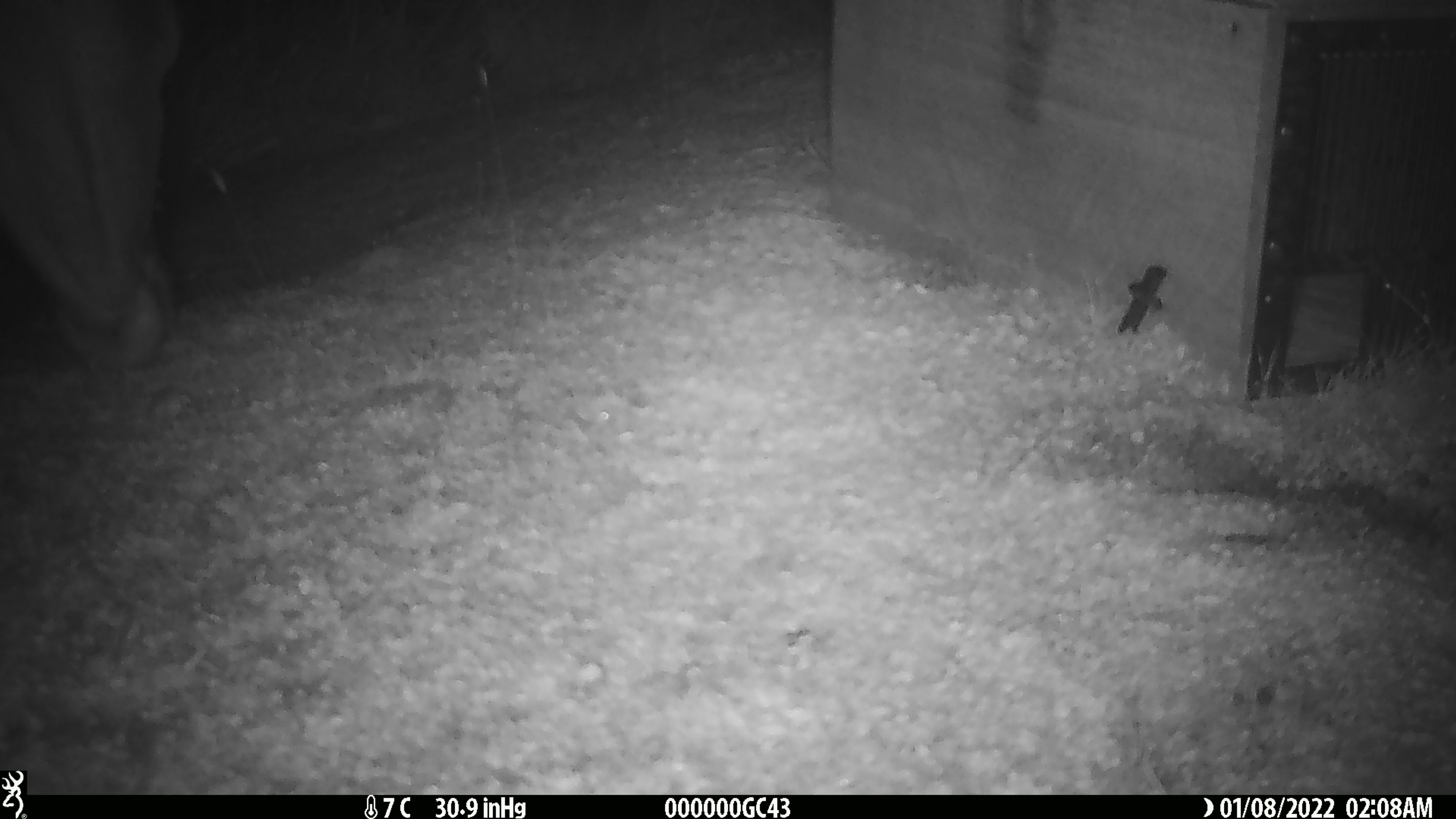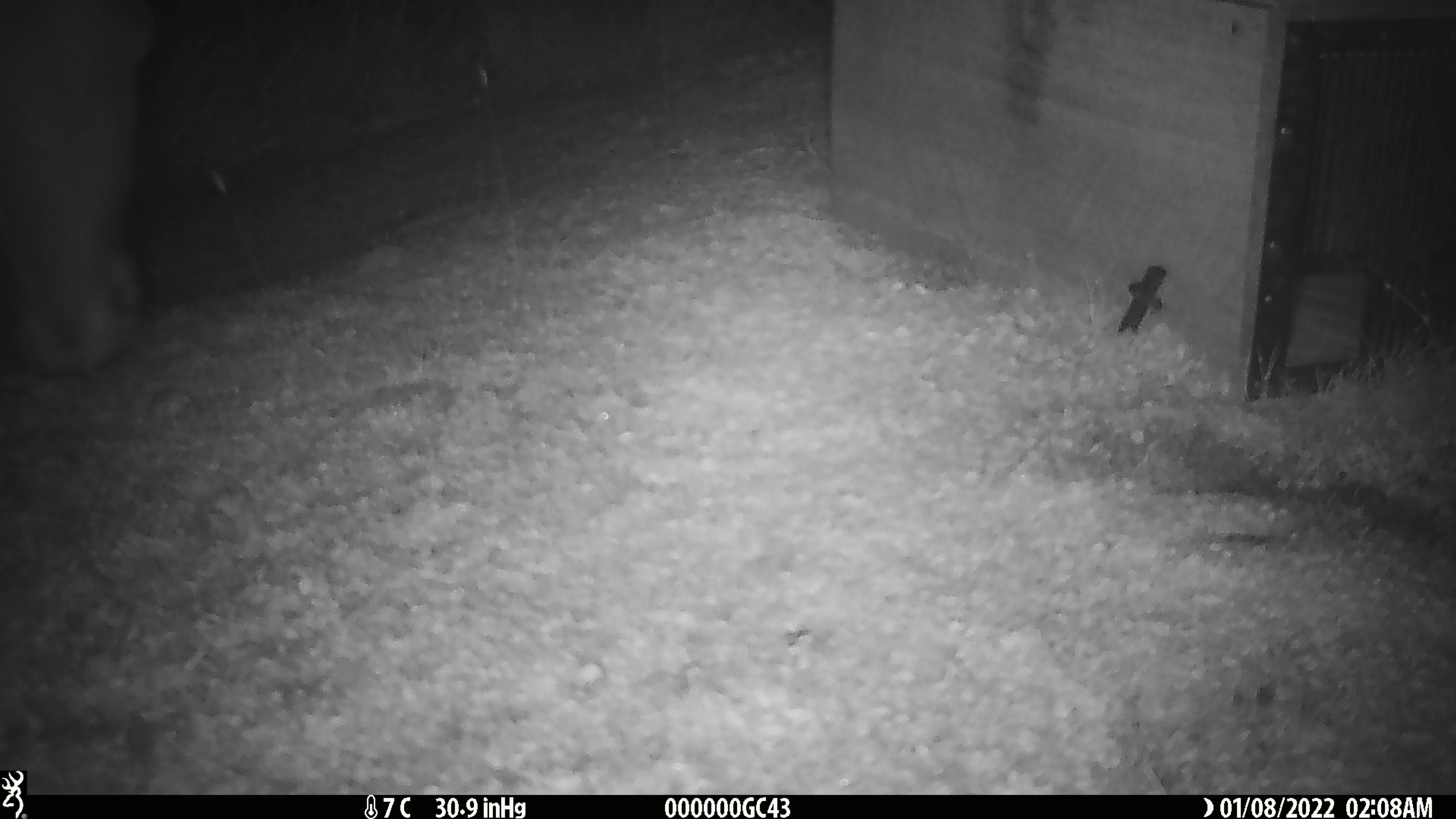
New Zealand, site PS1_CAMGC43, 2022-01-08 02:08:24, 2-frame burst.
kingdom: Animalia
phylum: Chordata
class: Mammalia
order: Artiodactyla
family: Cervidae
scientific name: Cervidae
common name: deer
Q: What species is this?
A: Deer (Cervidae).